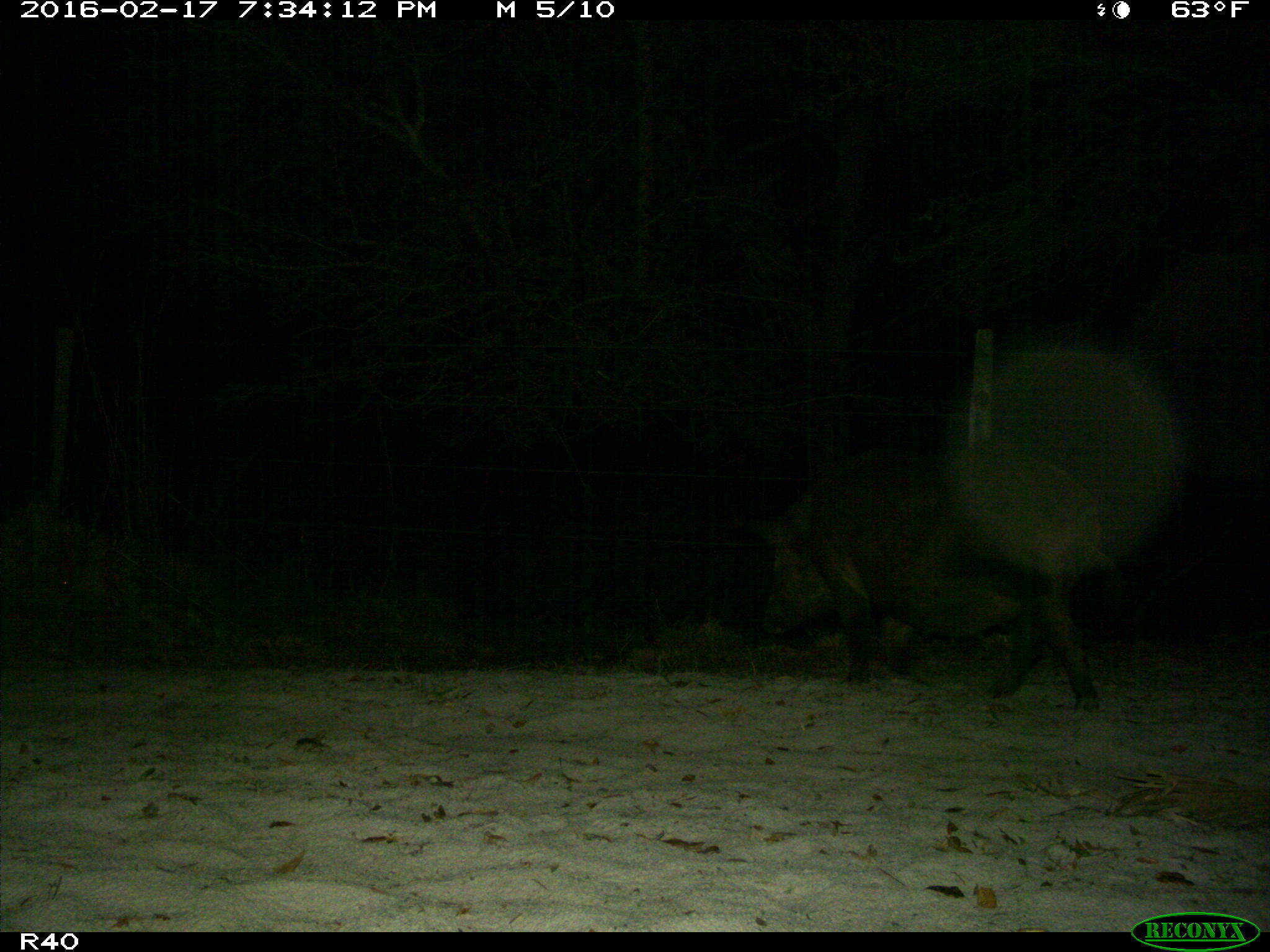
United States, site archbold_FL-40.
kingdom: Animalia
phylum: Chordata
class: Mammalia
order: Artiodactyla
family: Suidae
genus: Sus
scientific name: Sus scrofa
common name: wild boar